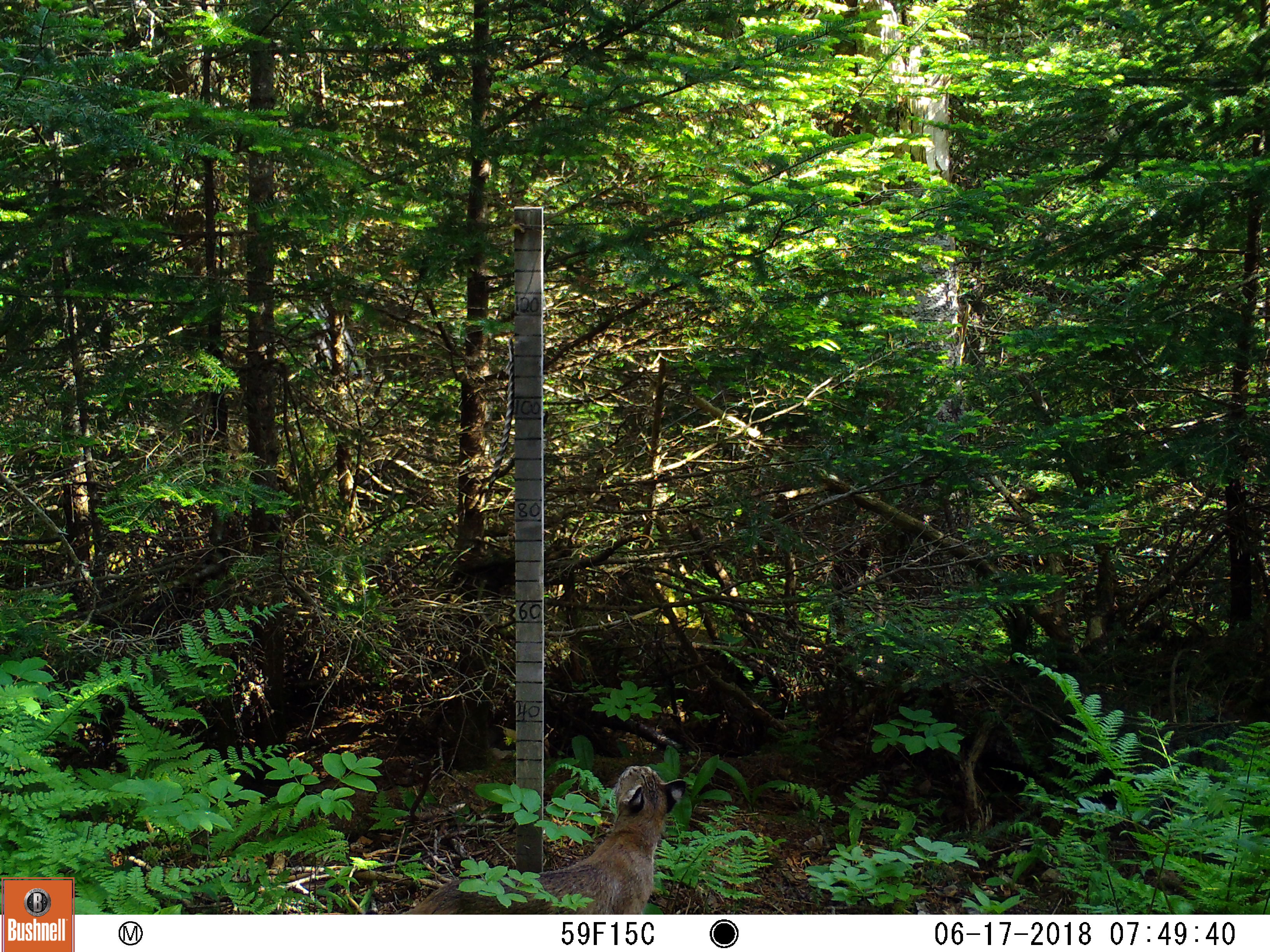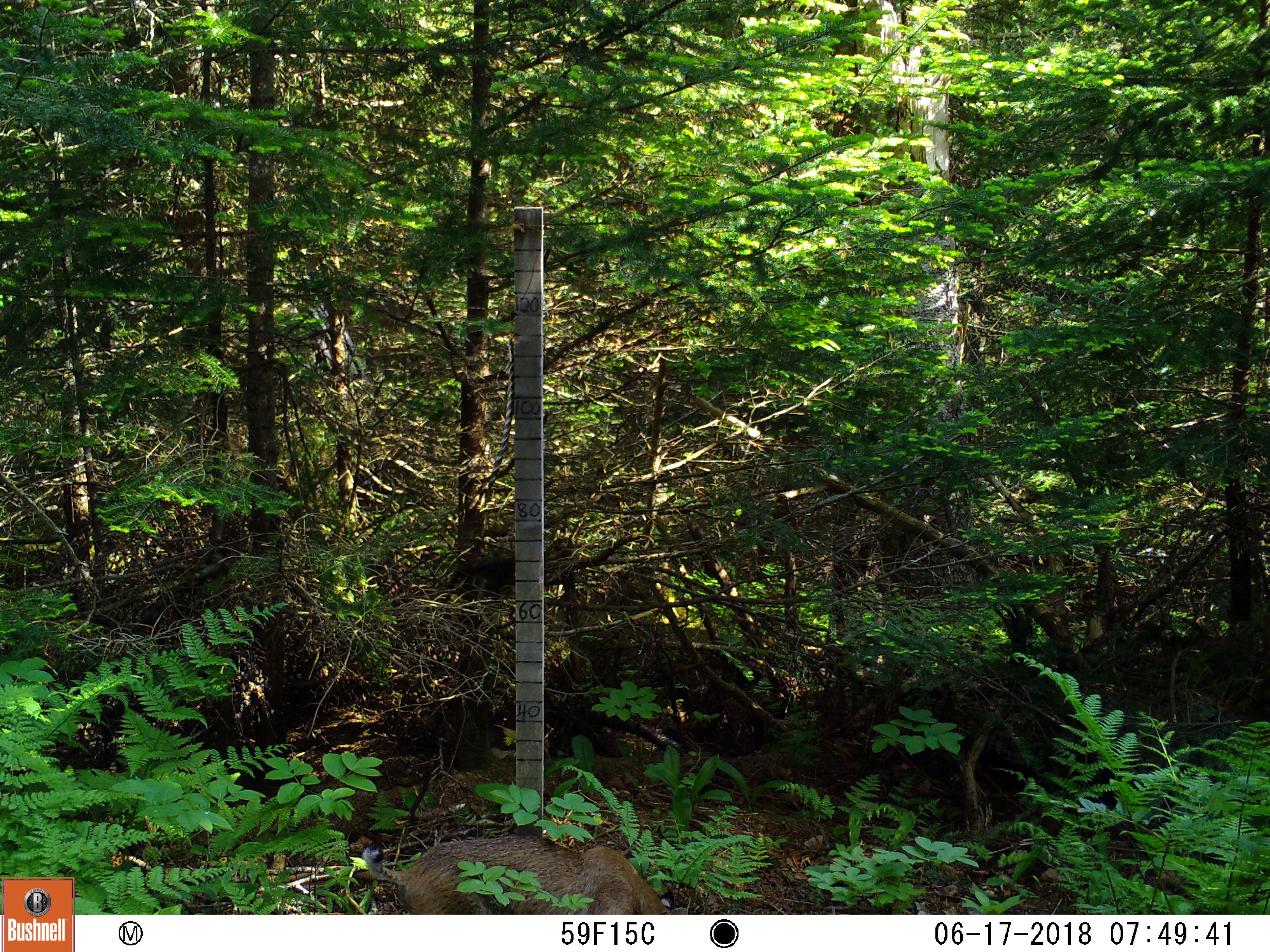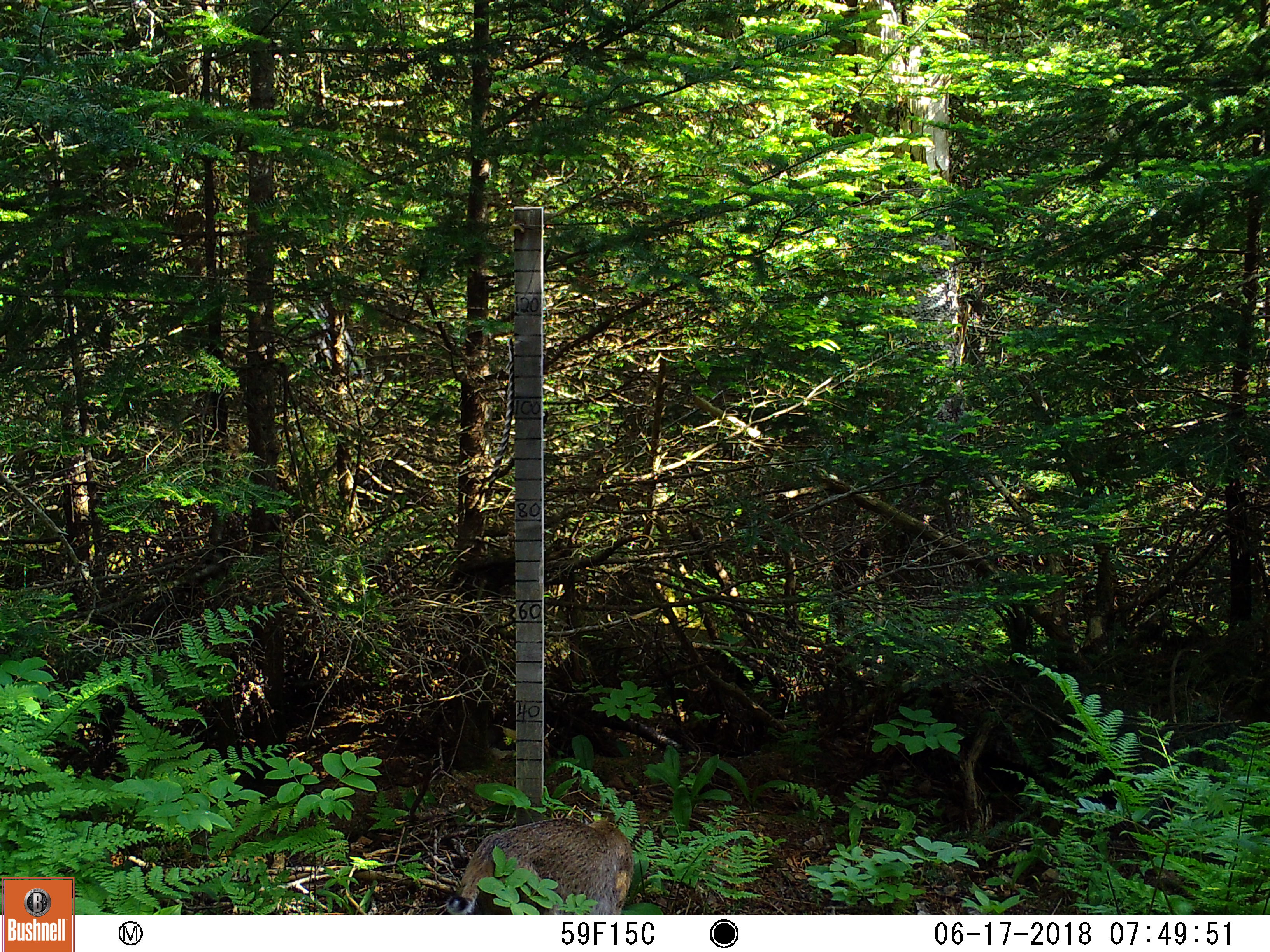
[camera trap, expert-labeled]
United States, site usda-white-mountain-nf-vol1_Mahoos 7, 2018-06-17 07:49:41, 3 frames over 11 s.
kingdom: Animalia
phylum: Chordata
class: Mammalia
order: Carnivora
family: Felidae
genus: Lynx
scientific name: Lynx rufus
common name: bobcat